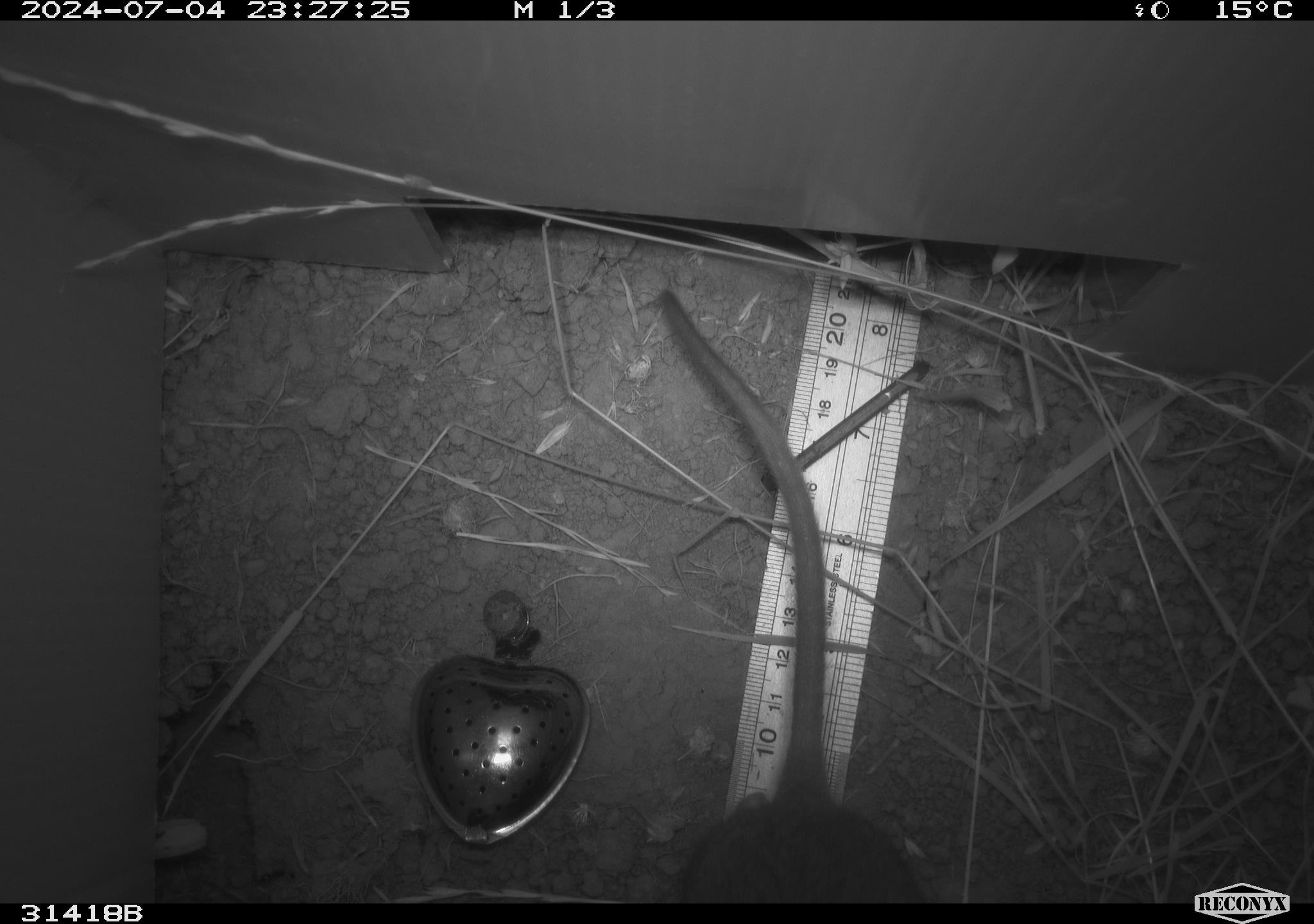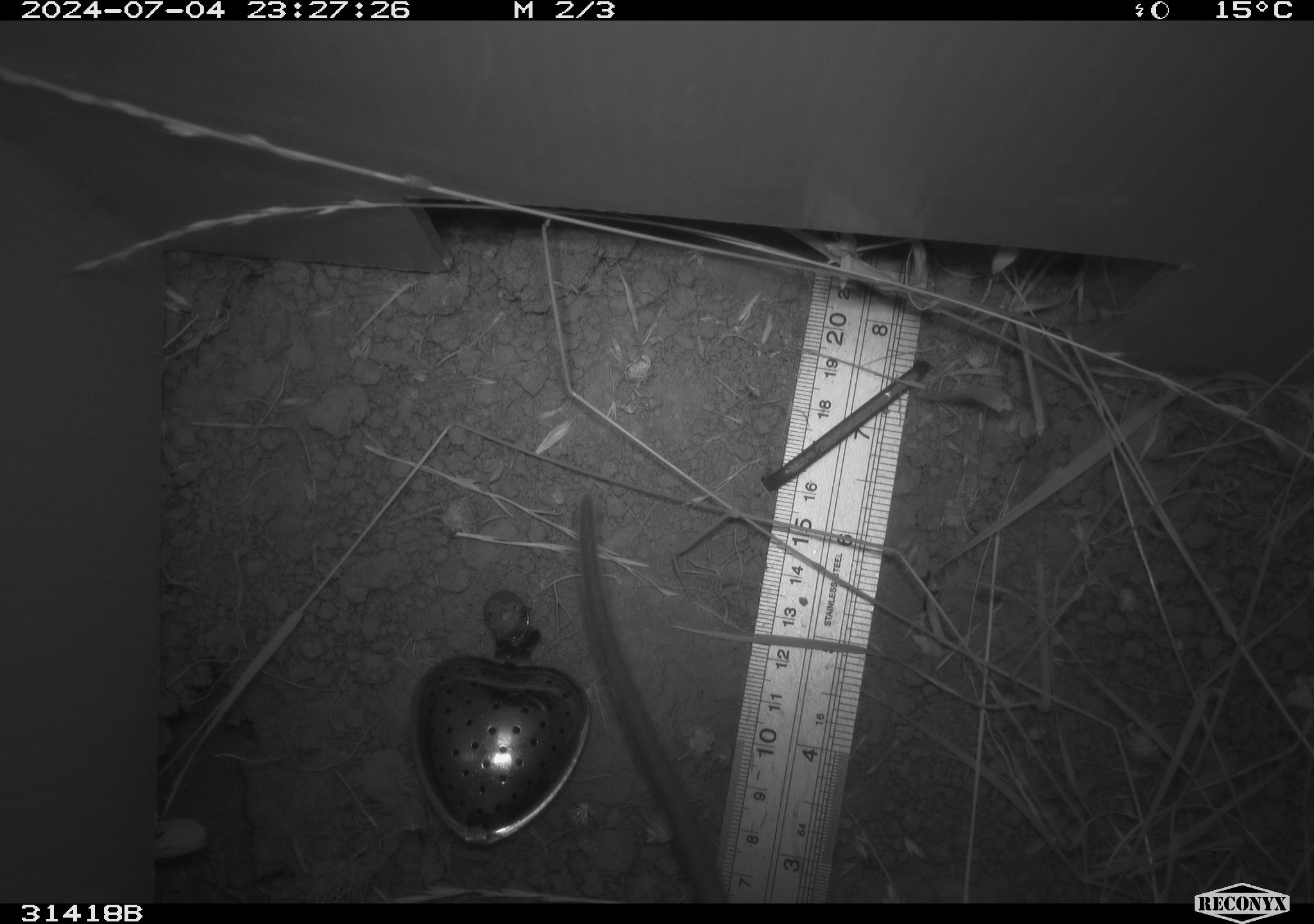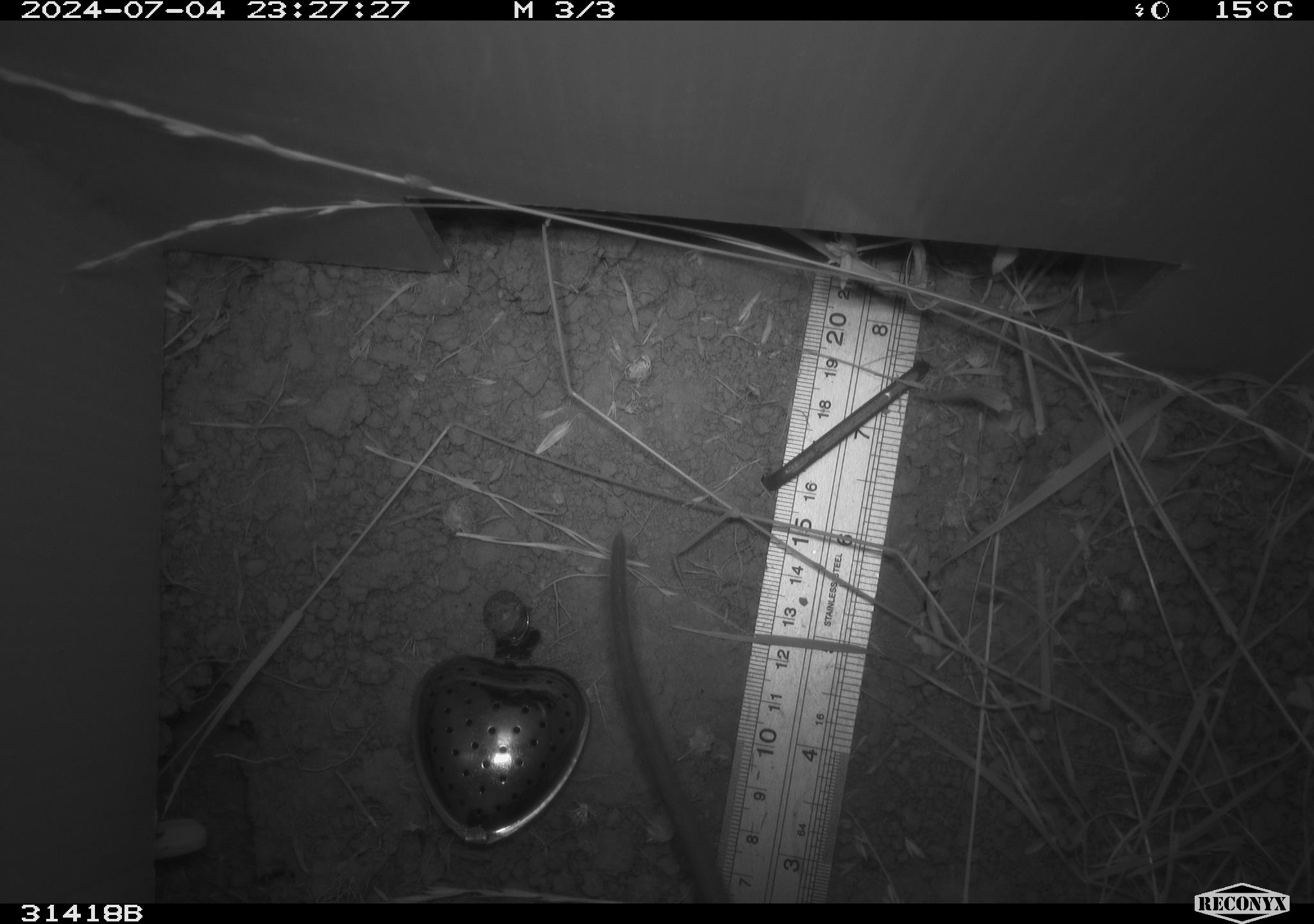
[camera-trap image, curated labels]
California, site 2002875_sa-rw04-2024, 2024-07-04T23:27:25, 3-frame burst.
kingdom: Animalia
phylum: Chordata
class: Mammalia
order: Rodentia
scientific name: Rodentia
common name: rodent